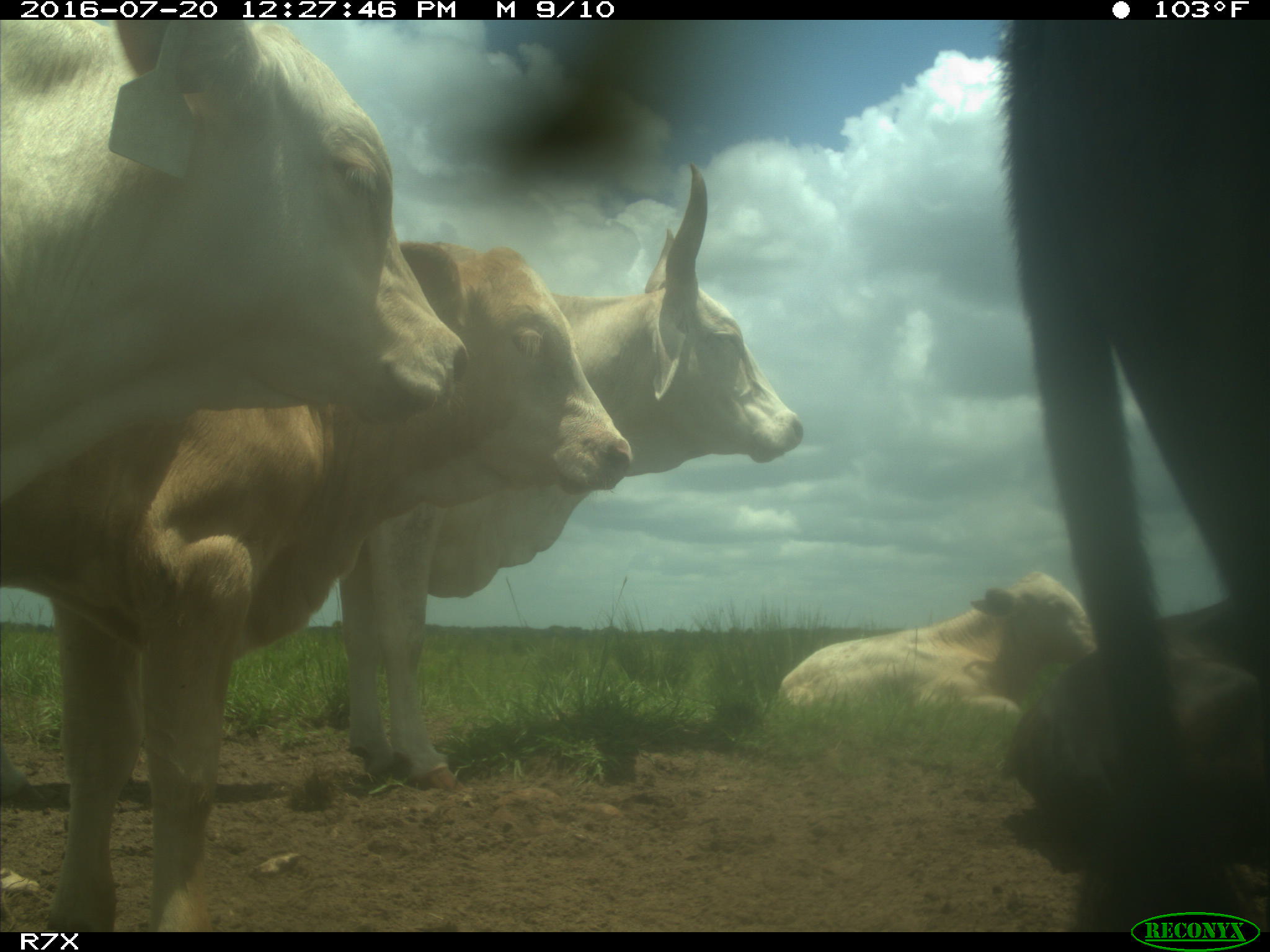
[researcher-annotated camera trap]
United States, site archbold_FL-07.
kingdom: Animalia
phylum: Chordata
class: Mammalia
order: Artiodactyla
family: Bovidae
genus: Bos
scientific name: Bos taurus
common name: domestic cow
Bos taurus (domestic cow).